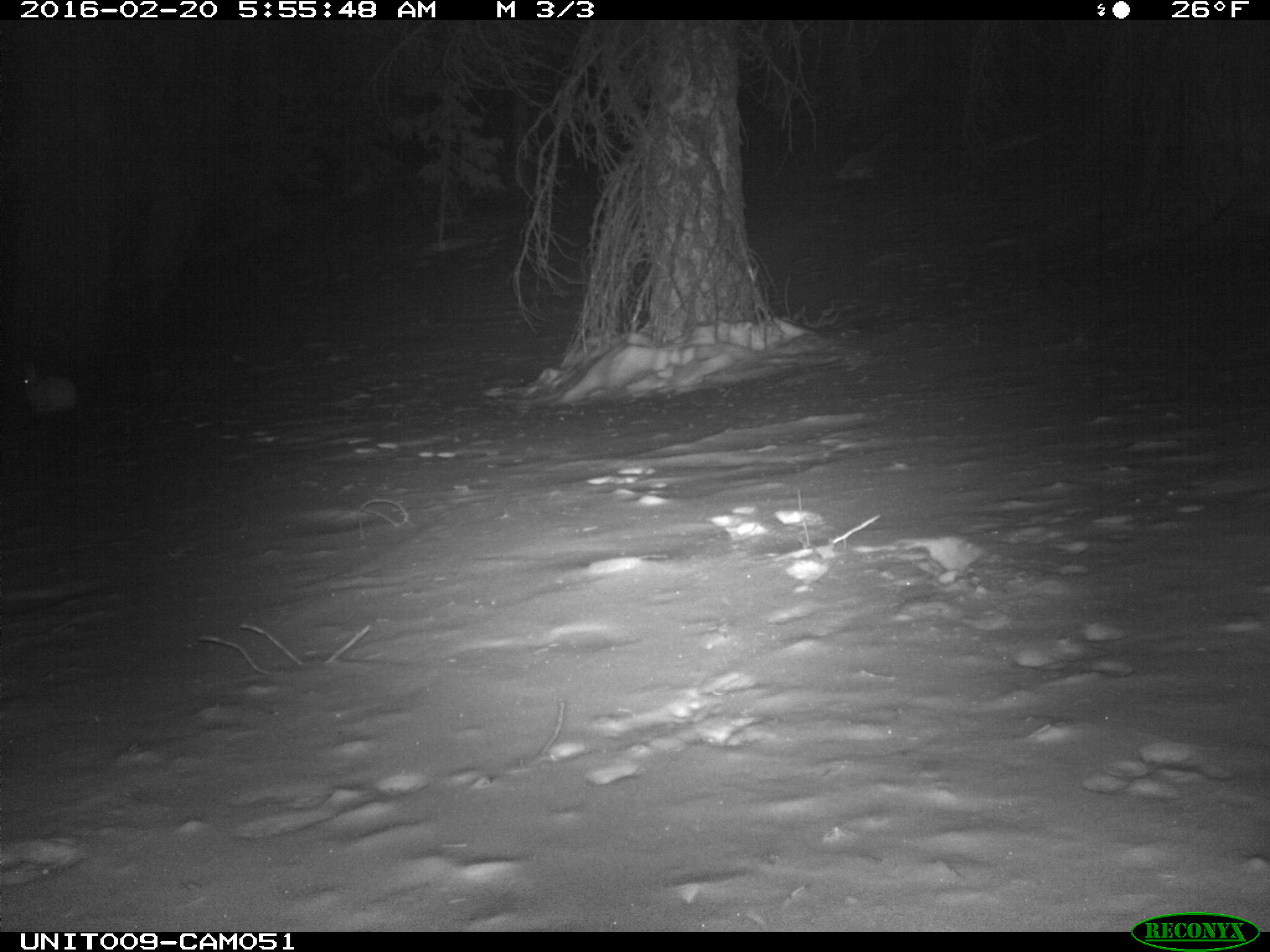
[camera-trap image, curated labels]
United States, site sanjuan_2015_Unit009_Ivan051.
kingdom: Animalia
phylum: Chordata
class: Mammalia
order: Lagomorpha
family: Leporidae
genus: Lepus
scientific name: Lepus americanus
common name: snowshoe hare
Lepus americanus (snowshoe hare).